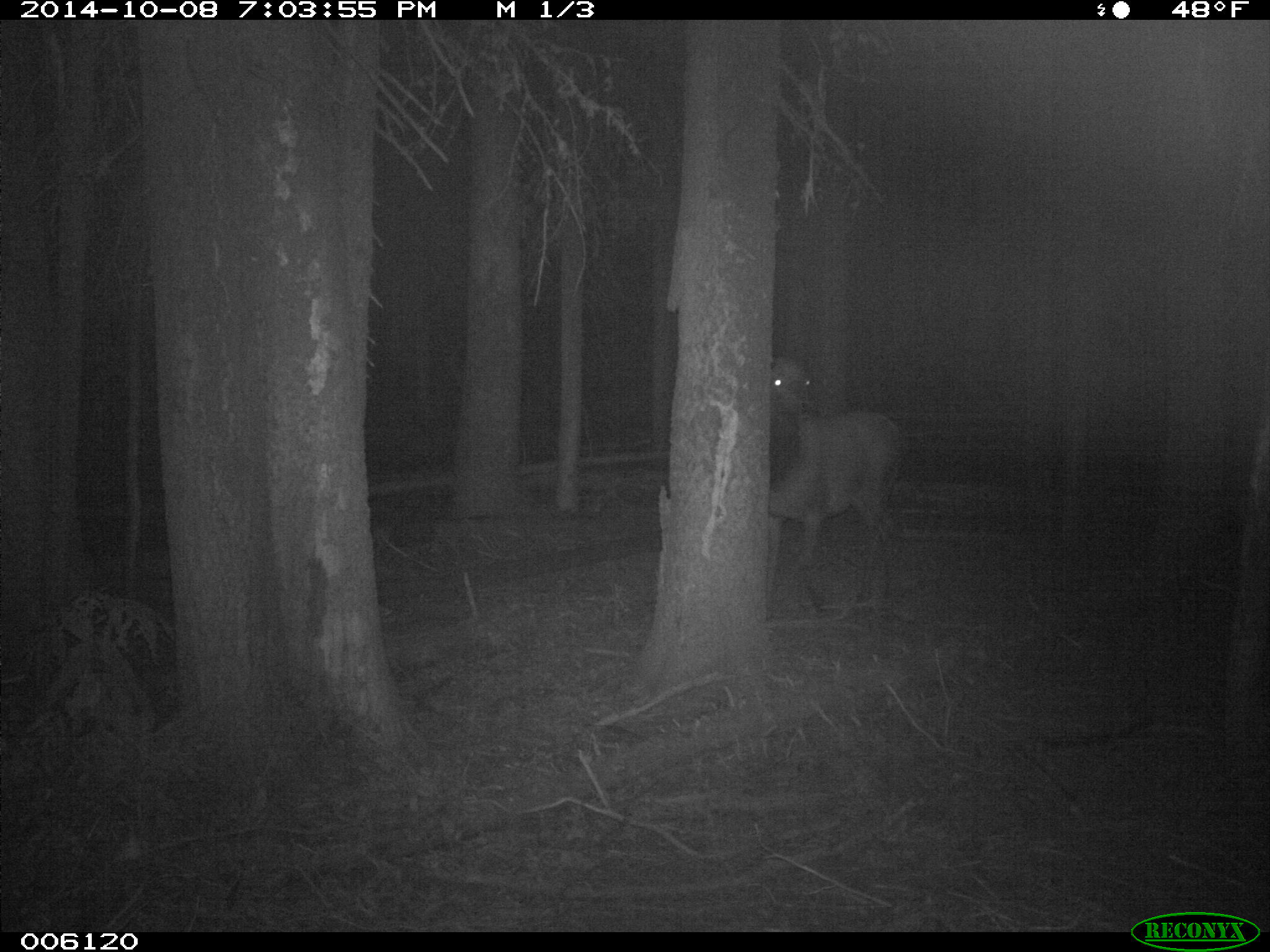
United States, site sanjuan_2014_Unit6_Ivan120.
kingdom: Animalia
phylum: Chordata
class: Mammalia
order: Artiodactyla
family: Cervidae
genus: Cervus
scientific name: Cervus elaphus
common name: red deer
Cervus elaphus (red deer).